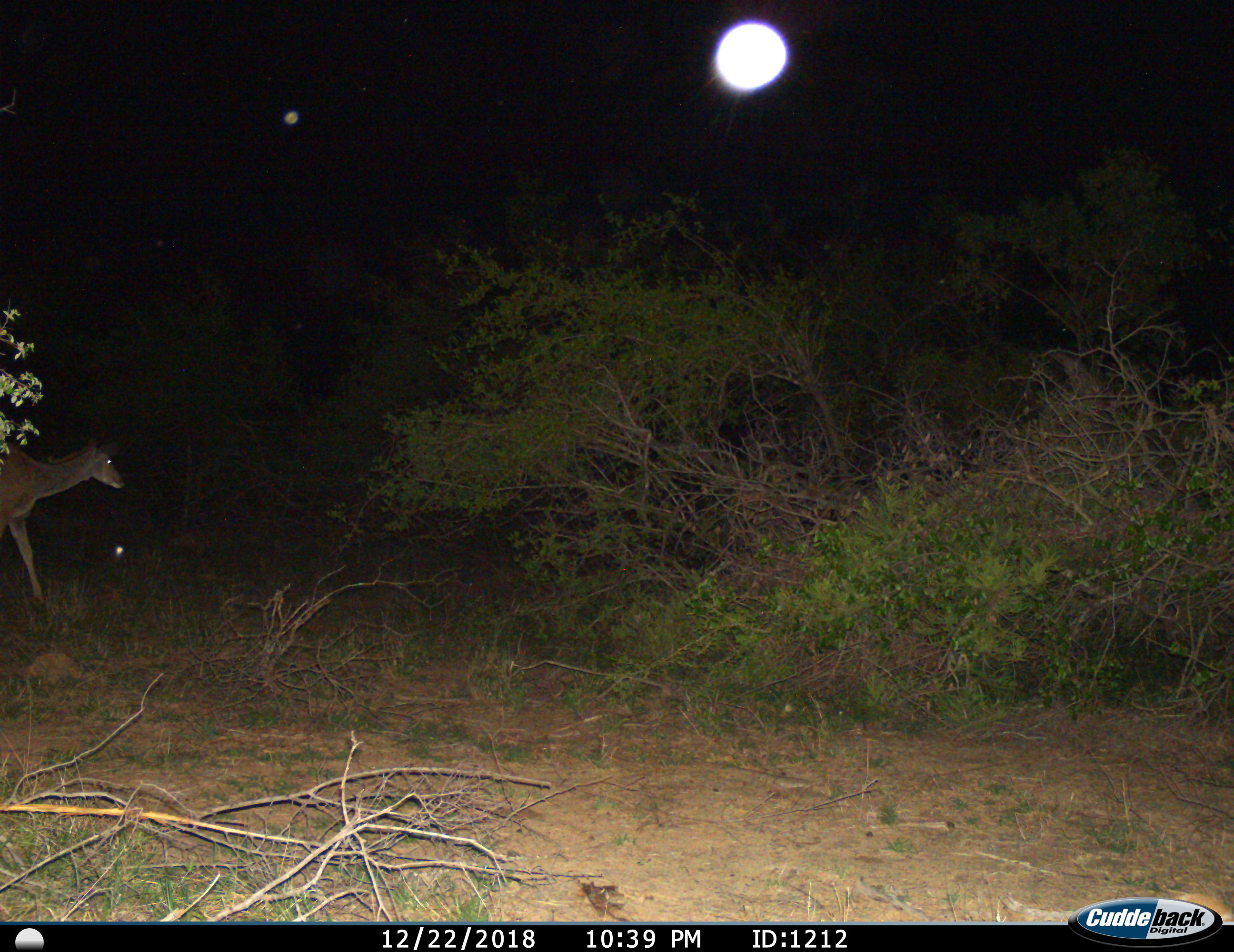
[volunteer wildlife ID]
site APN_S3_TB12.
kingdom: Animalia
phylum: Chordata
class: Mammalia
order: Artiodactyla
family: Bovidae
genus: Tragelaphus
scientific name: Tragelaphus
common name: kudu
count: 1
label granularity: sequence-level